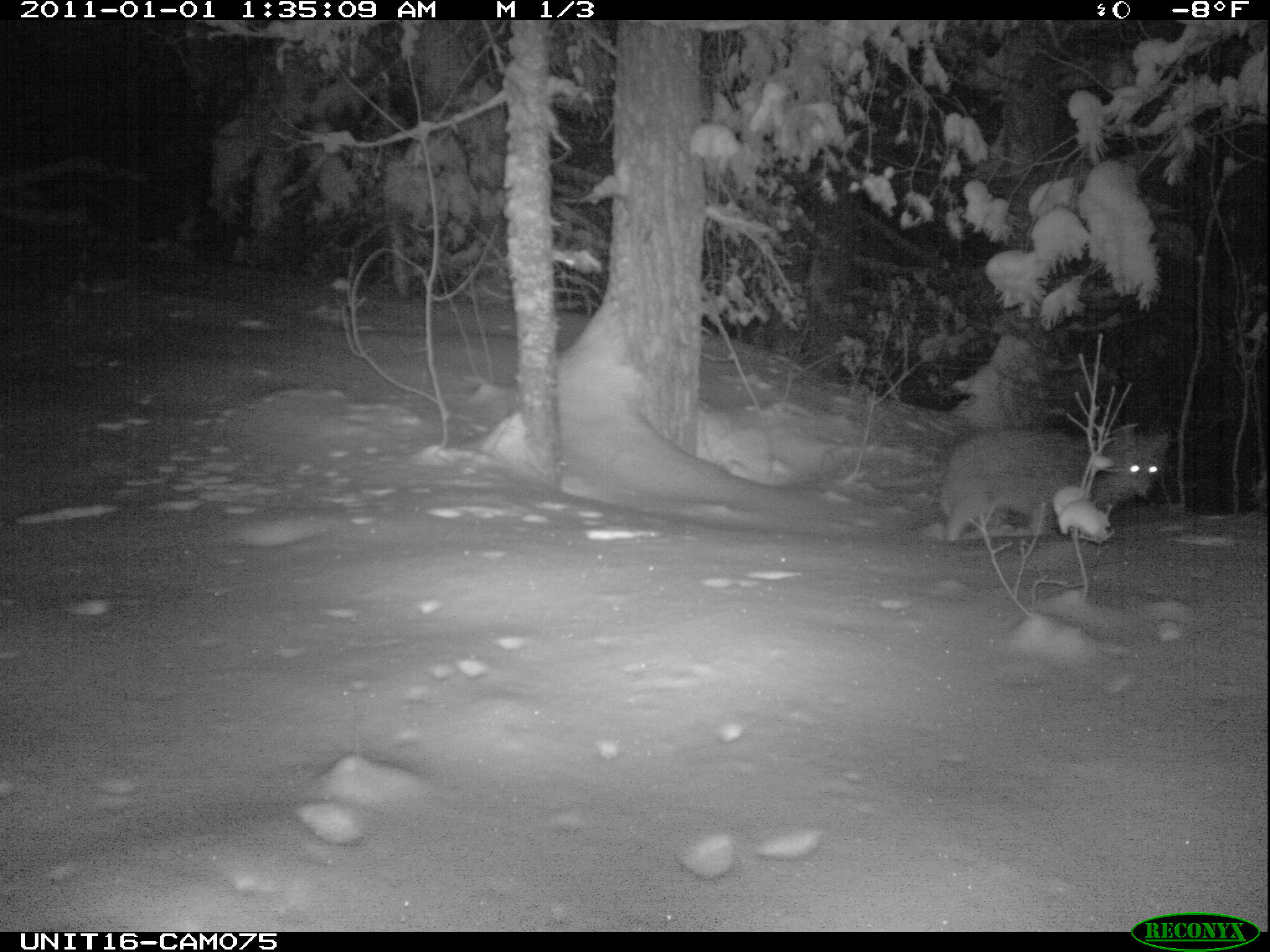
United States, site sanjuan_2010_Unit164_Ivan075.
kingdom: Animalia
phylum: Chordata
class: Mammalia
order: Carnivora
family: Canidae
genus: Canis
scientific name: Canis latrans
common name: coyote